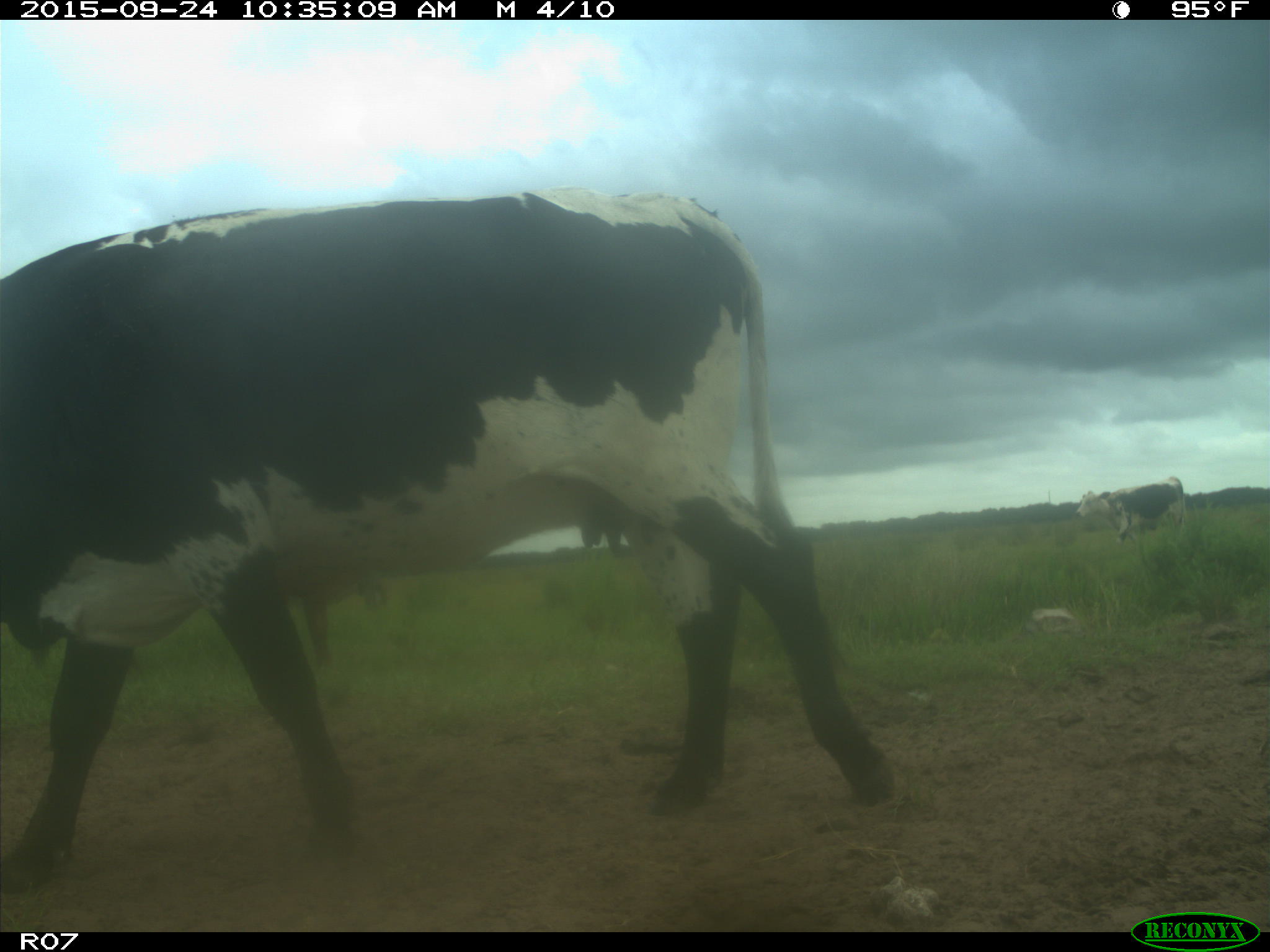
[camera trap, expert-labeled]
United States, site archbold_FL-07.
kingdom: Animalia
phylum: Chordata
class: Mammalia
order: Artiodactyla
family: Bovidae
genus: Bos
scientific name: Bos taurus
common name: domestic cow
Bos taurus (domestic cow).